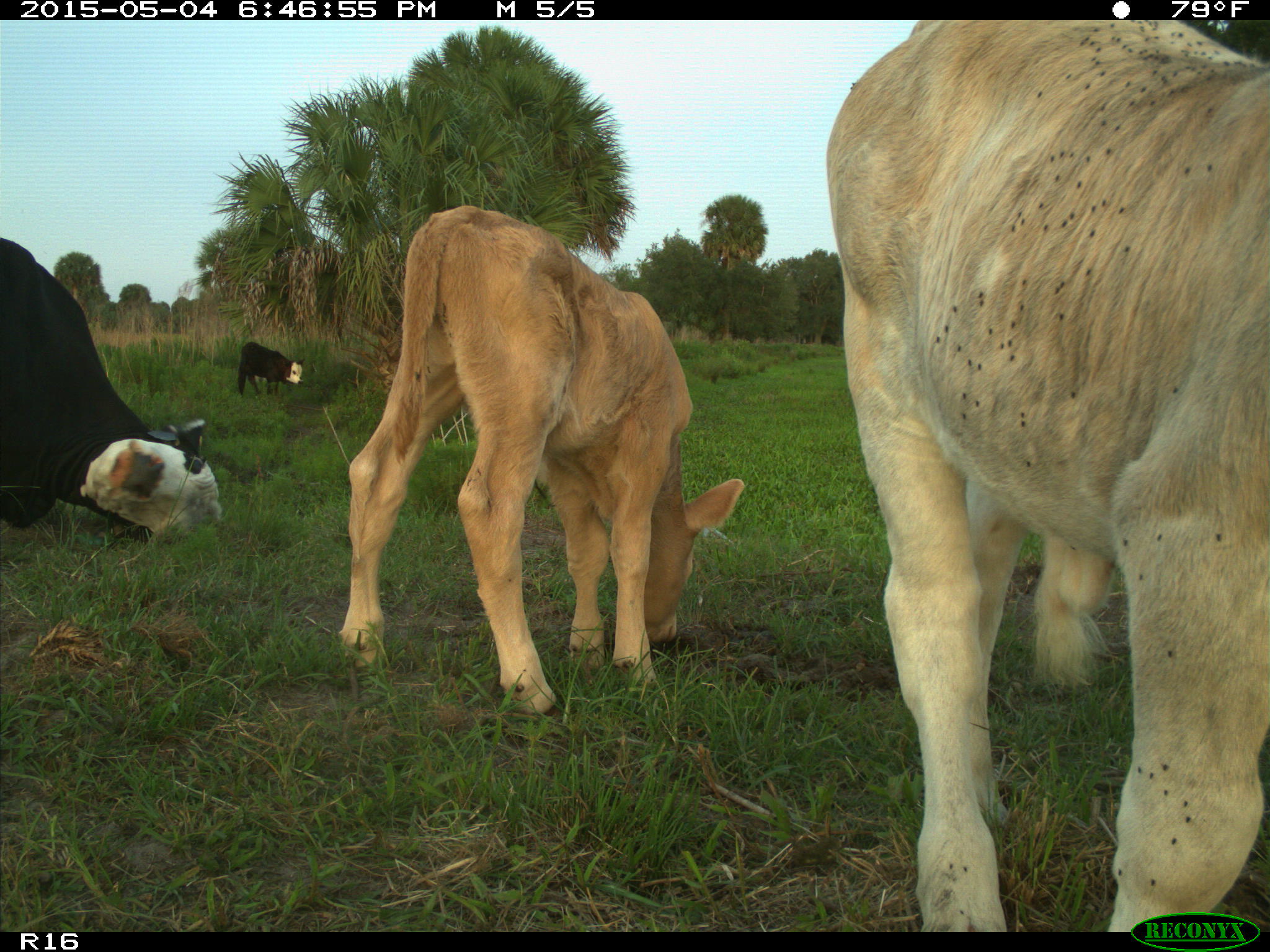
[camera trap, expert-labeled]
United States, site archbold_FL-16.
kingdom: Animalia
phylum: Chordata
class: Mammalia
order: Artiodactyla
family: Bovidae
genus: Bos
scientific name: Bos taurus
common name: domestic cow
Bos taurus (domestic cow).